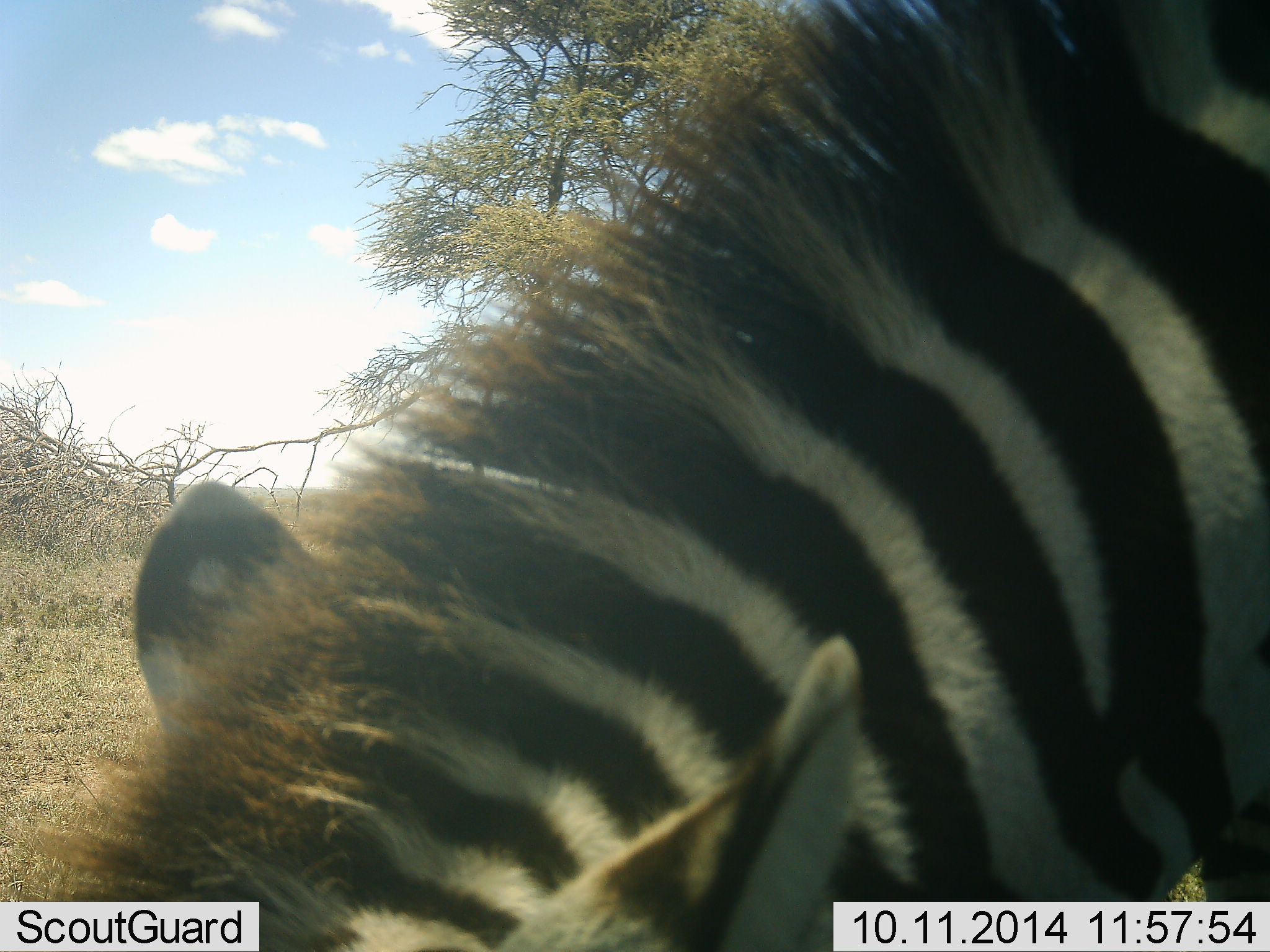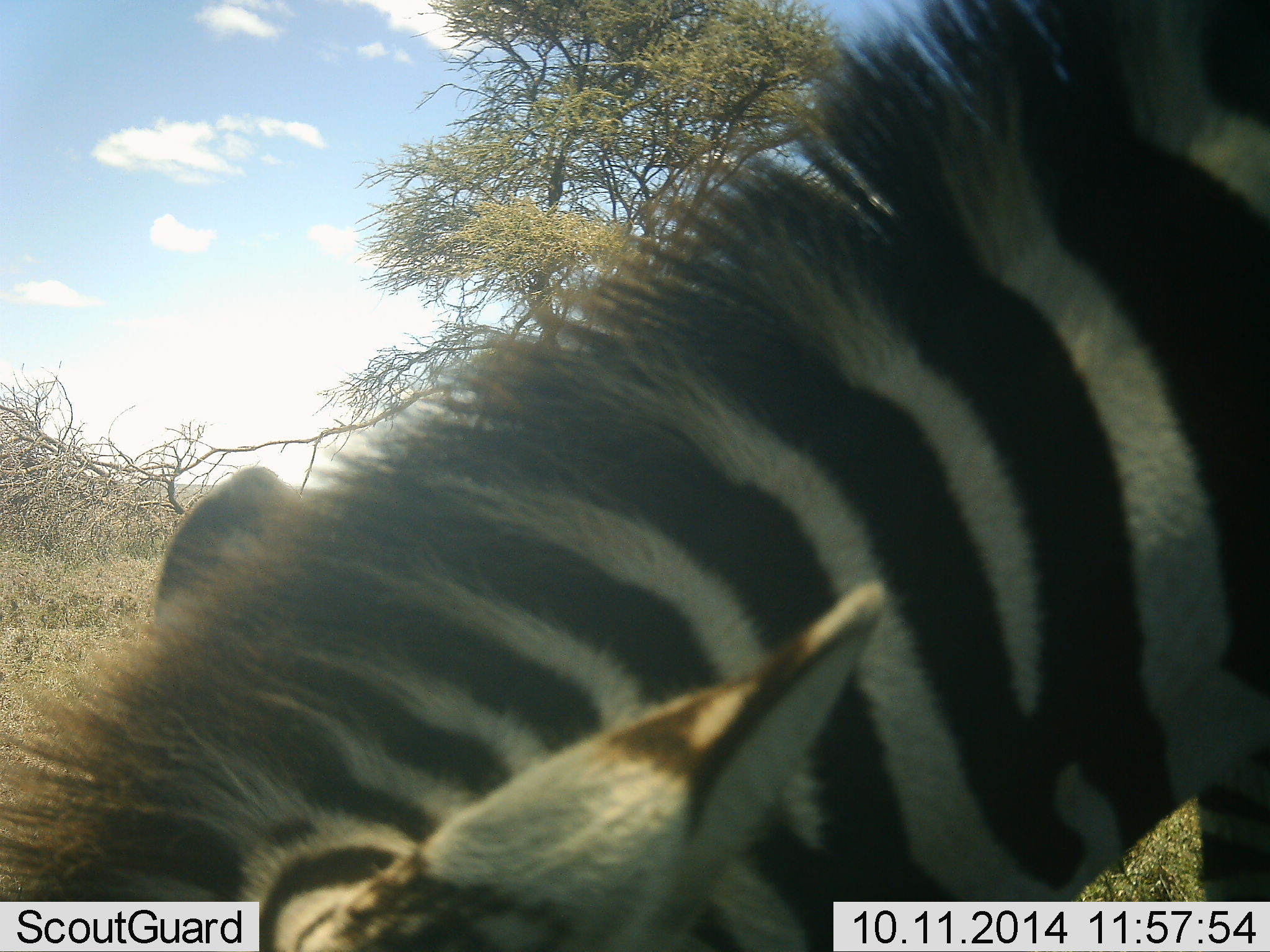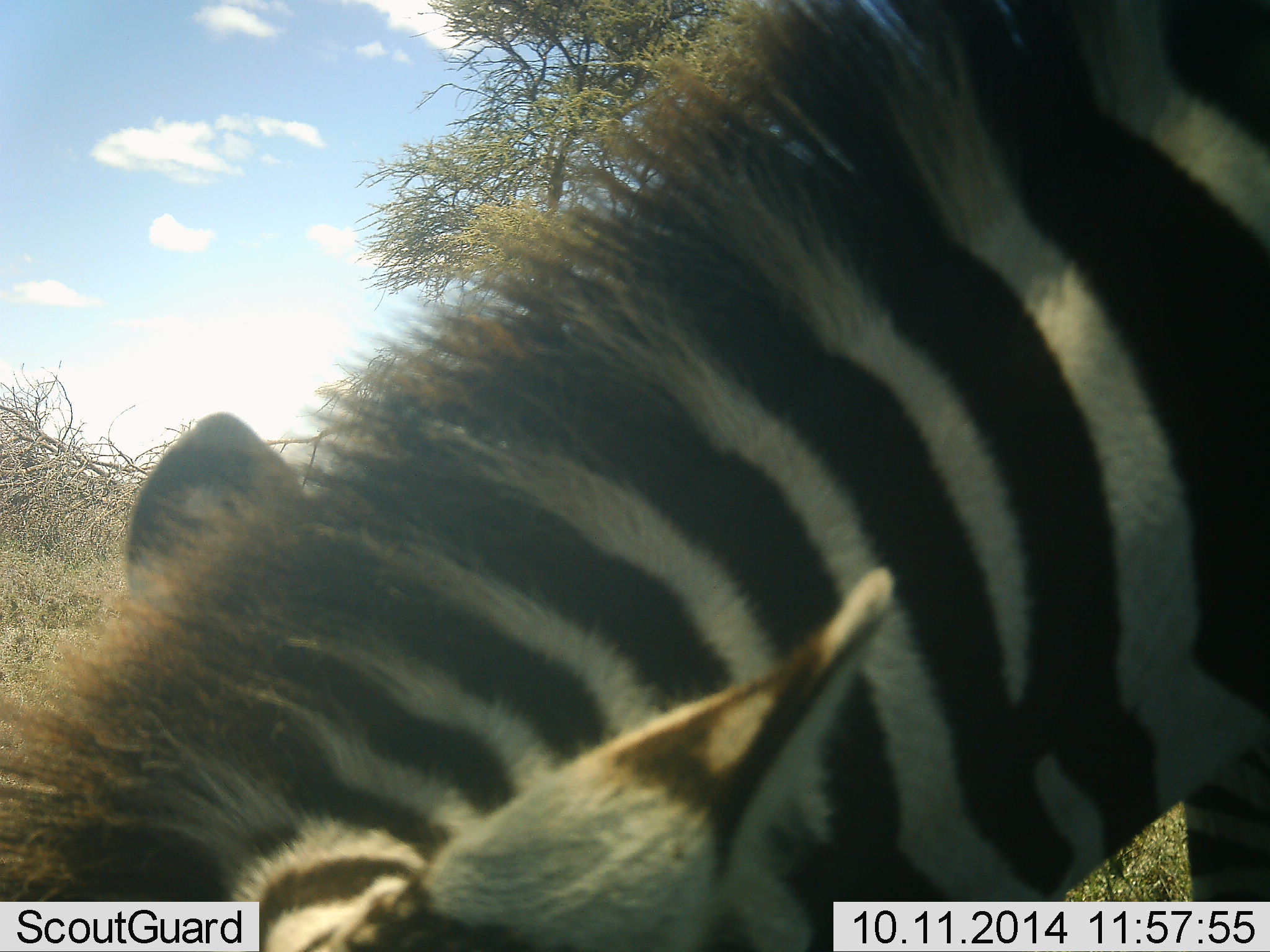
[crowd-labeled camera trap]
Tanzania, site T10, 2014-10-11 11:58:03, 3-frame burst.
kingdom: Animalia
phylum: Chordata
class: Mammalia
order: Perissodactyla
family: Equidae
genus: Equus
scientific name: Equus quagga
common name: plains zebra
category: zebra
Zebra (plains zebra) (Equus quagga), count 1. Behavior (volunteer vote fractions): standing 40%, resting 0%, moving 0%, interacting 0%. Young present (vote fraction): 10%. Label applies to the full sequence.